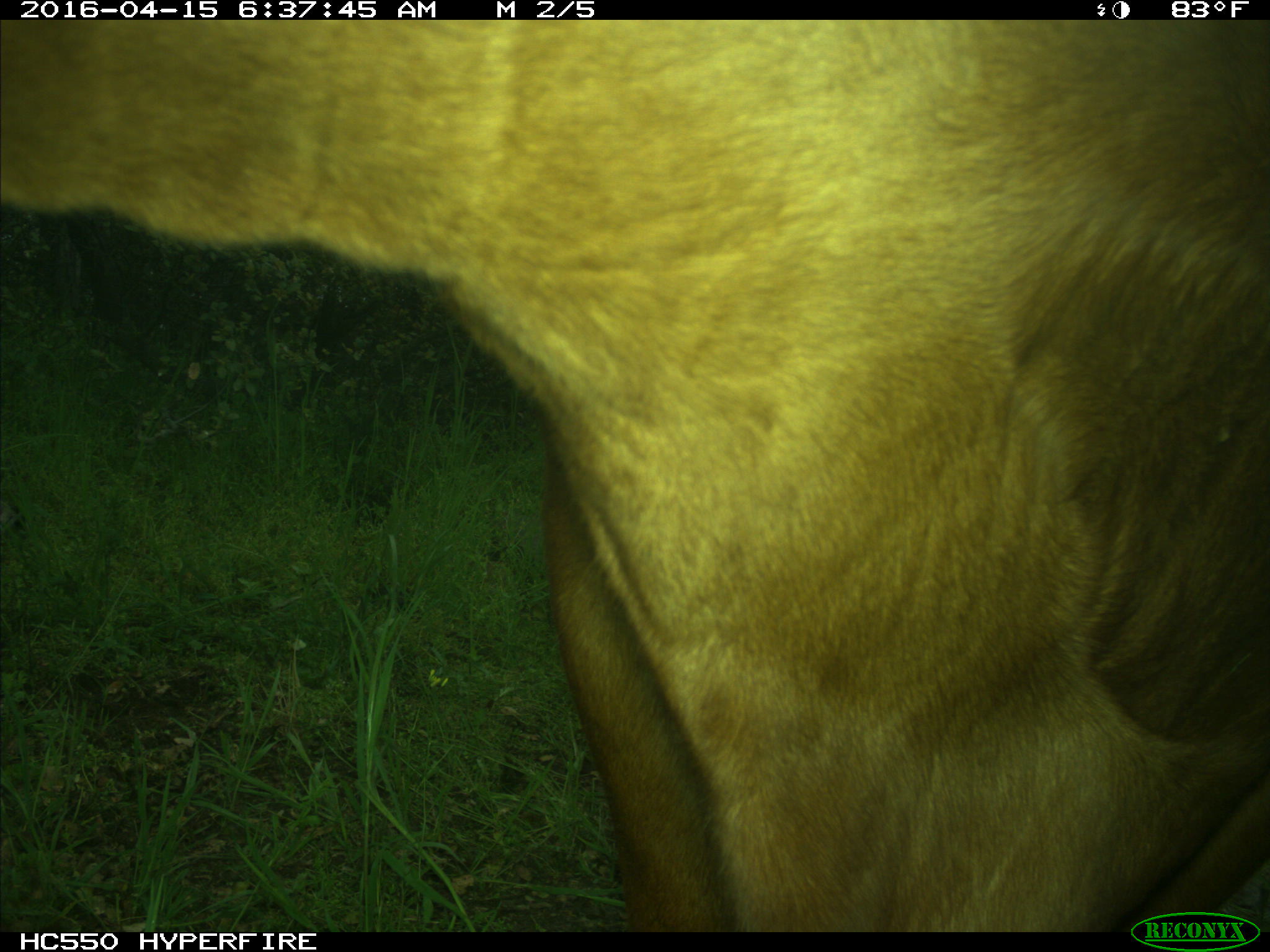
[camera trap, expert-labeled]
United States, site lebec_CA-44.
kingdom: Animalia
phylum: Chordata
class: Mammalia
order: Artiodactyla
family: Bovidae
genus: Bos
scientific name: Bos taurus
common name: domestic cow